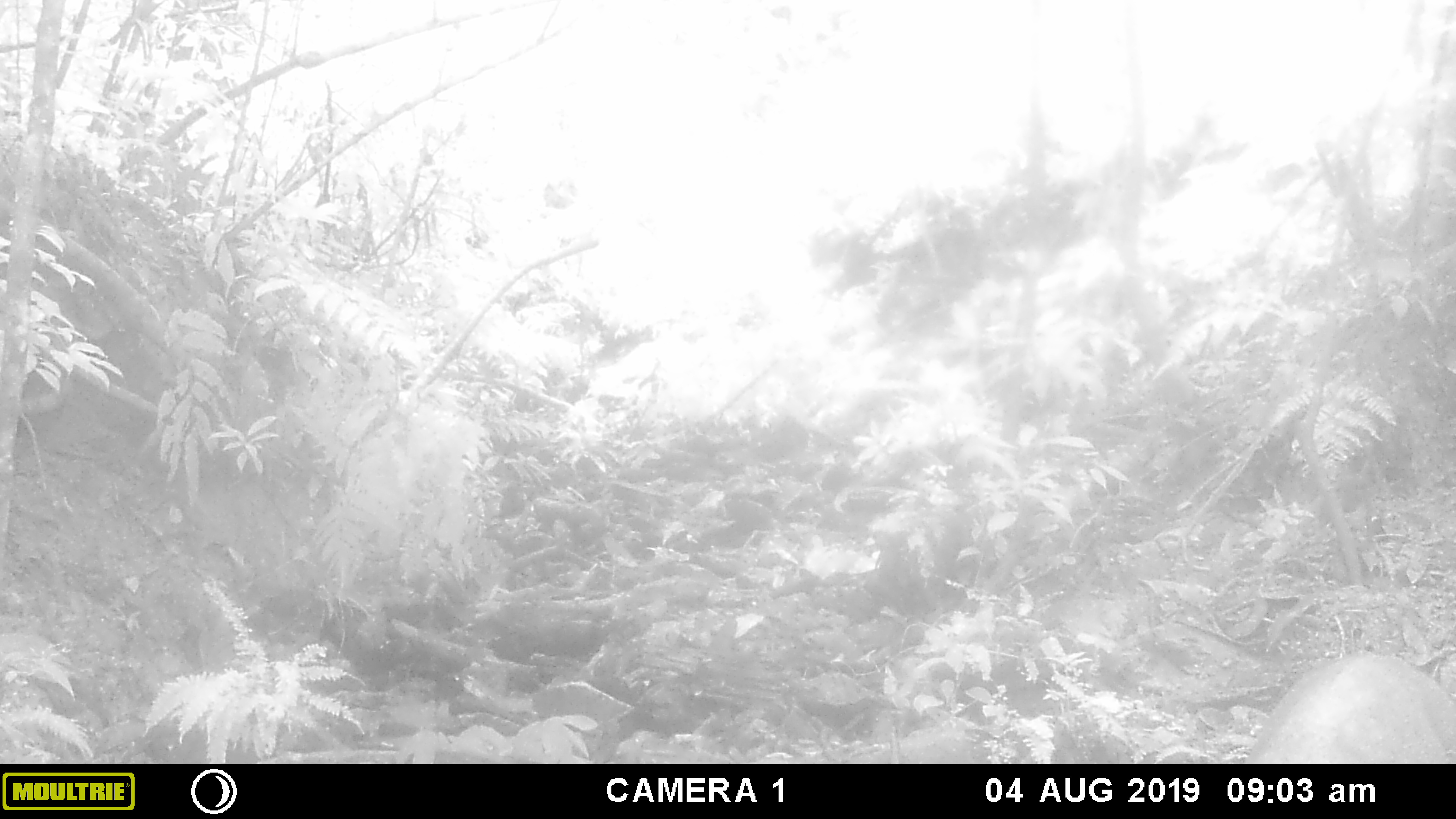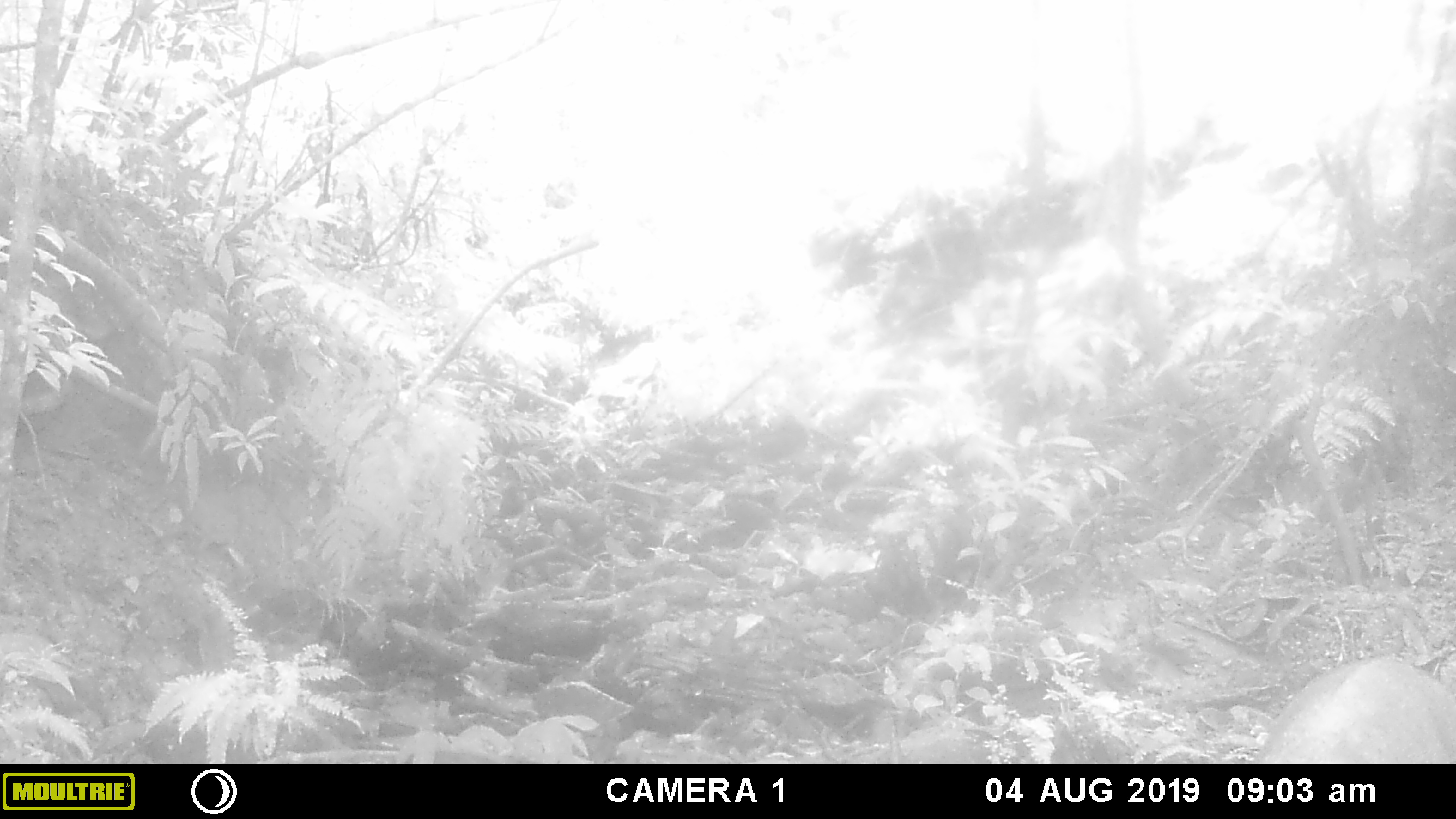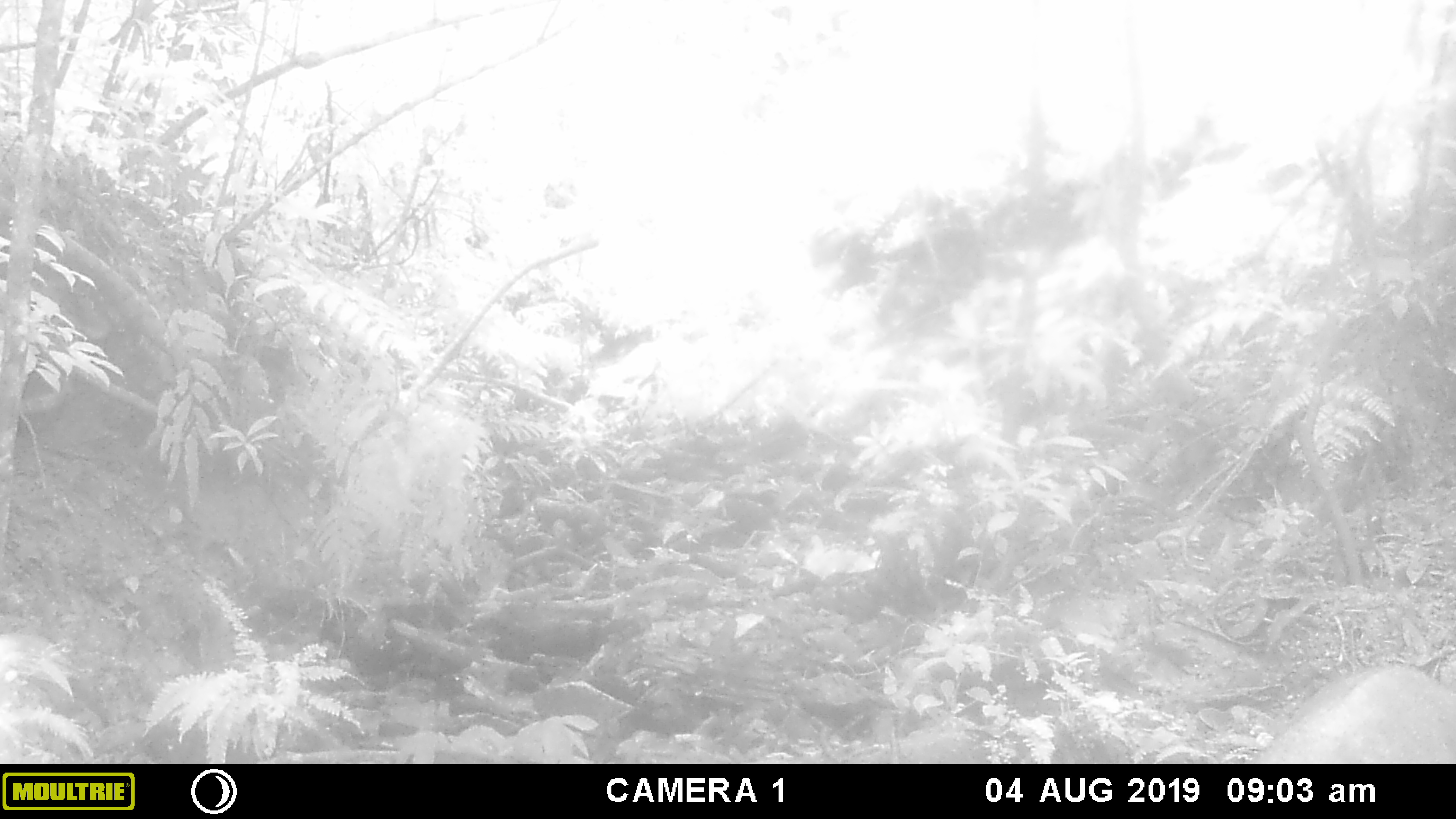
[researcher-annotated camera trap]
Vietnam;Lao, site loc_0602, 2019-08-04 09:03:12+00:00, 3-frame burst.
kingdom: Animalia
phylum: Chordata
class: Mammalia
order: Artiodactyla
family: Suidae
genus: Sus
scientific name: Sus scrofa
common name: eurasian wild pig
Eurasian wild pig (Sus scrofa). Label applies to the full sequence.